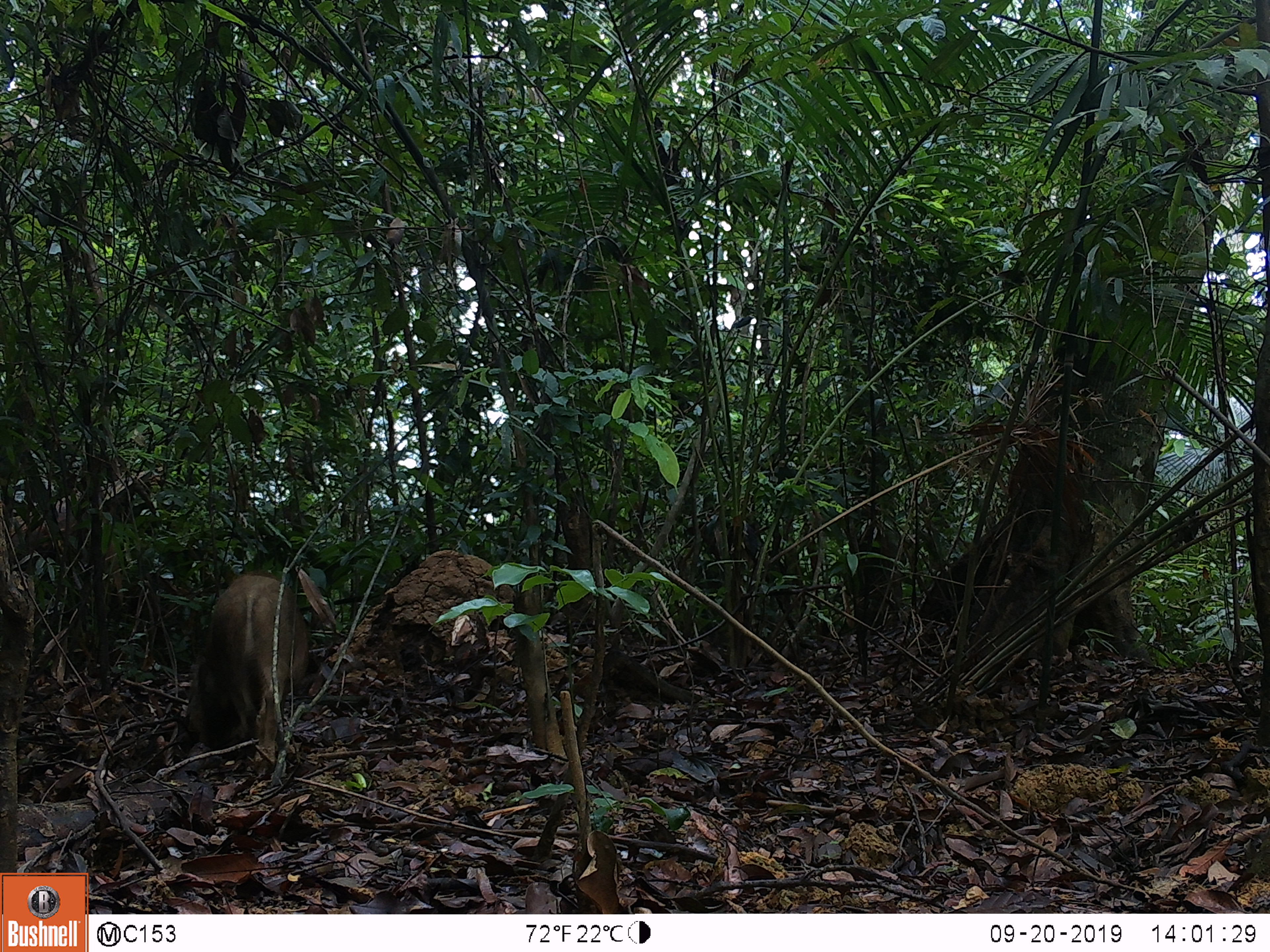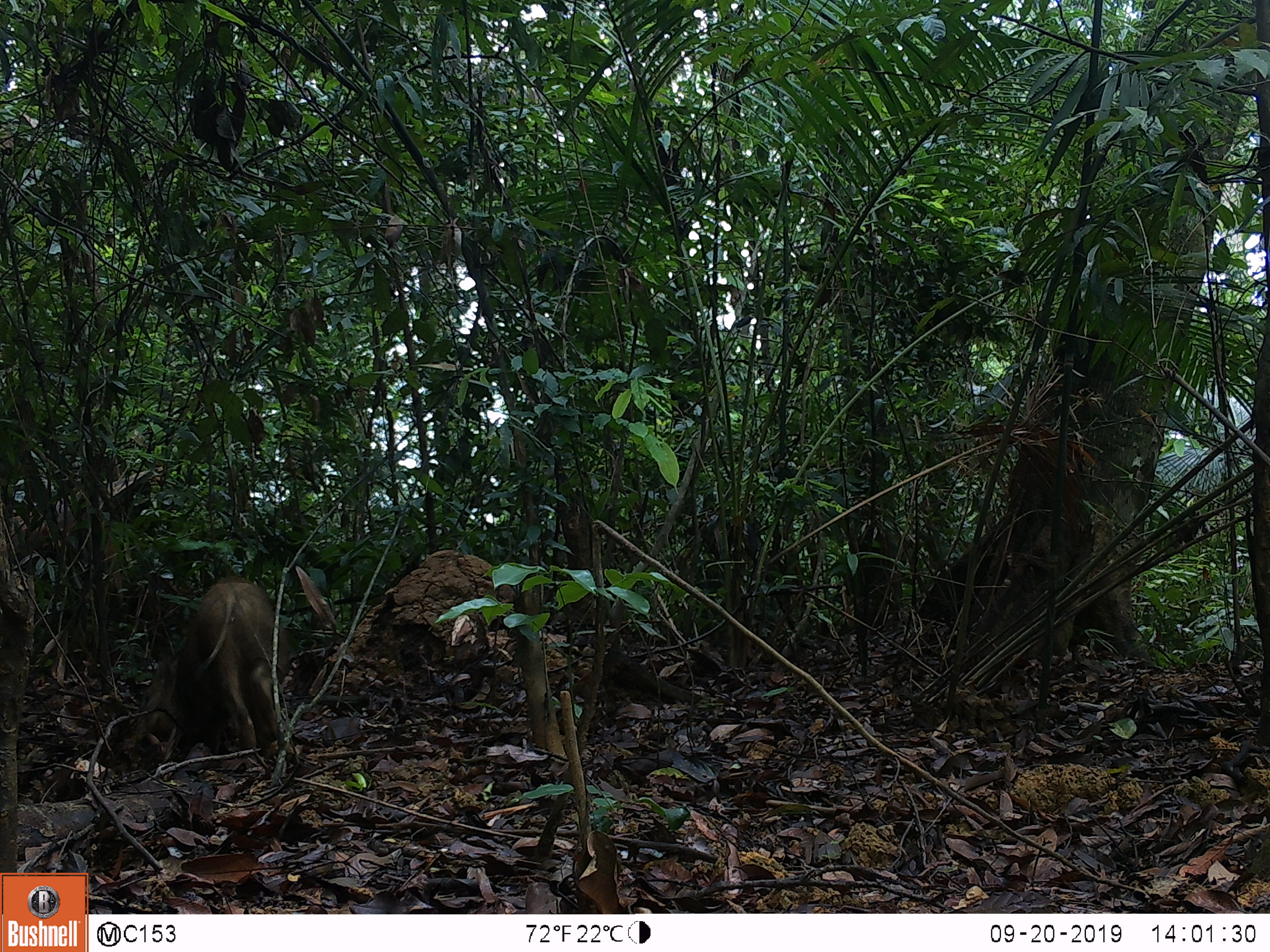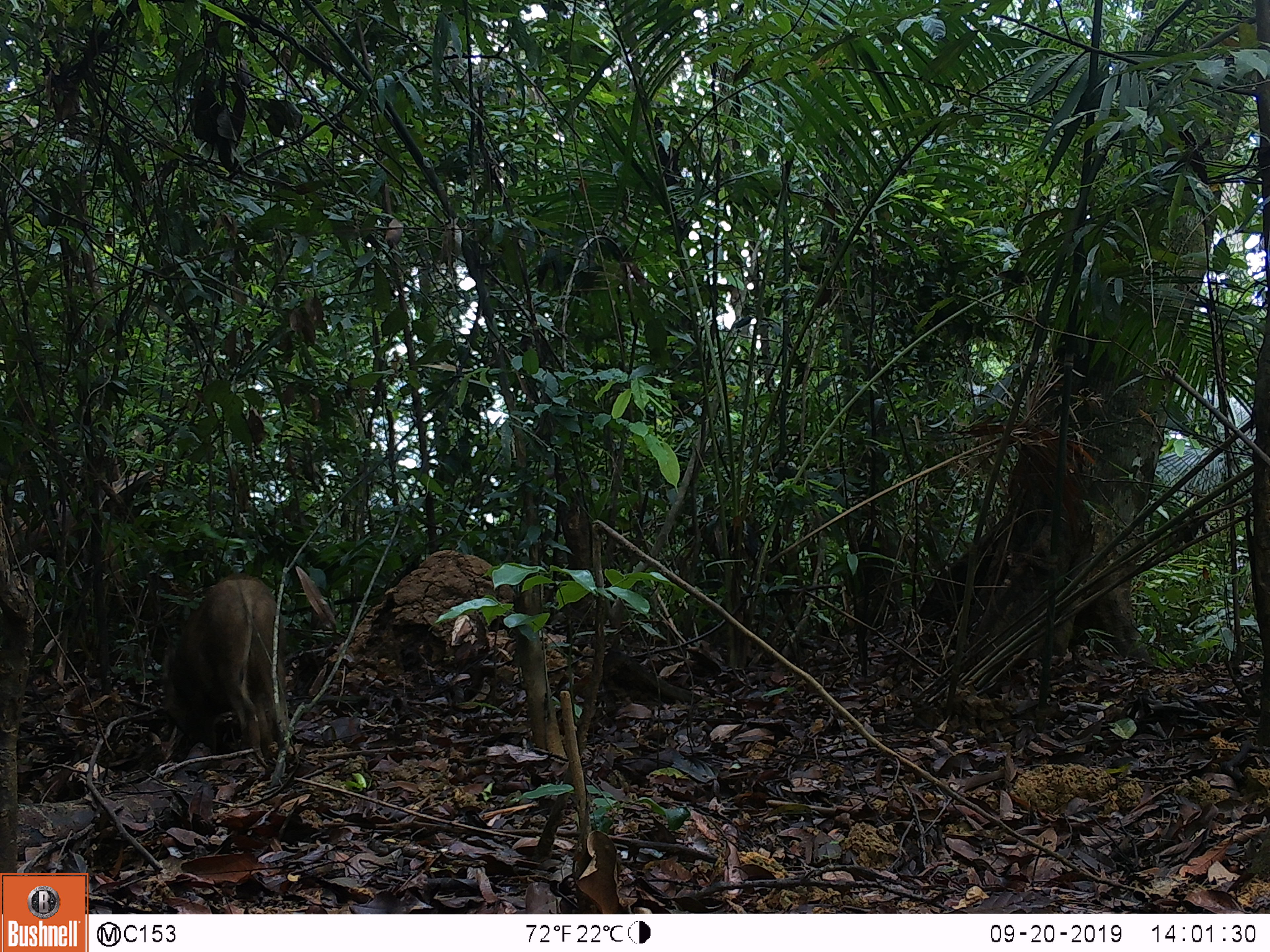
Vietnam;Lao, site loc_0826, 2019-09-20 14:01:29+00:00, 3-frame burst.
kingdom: Animalia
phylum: Chordata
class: Mammalia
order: Artiodactyla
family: Suidae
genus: Sus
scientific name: Sus scrofa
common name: eurasian wild pig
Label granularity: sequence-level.